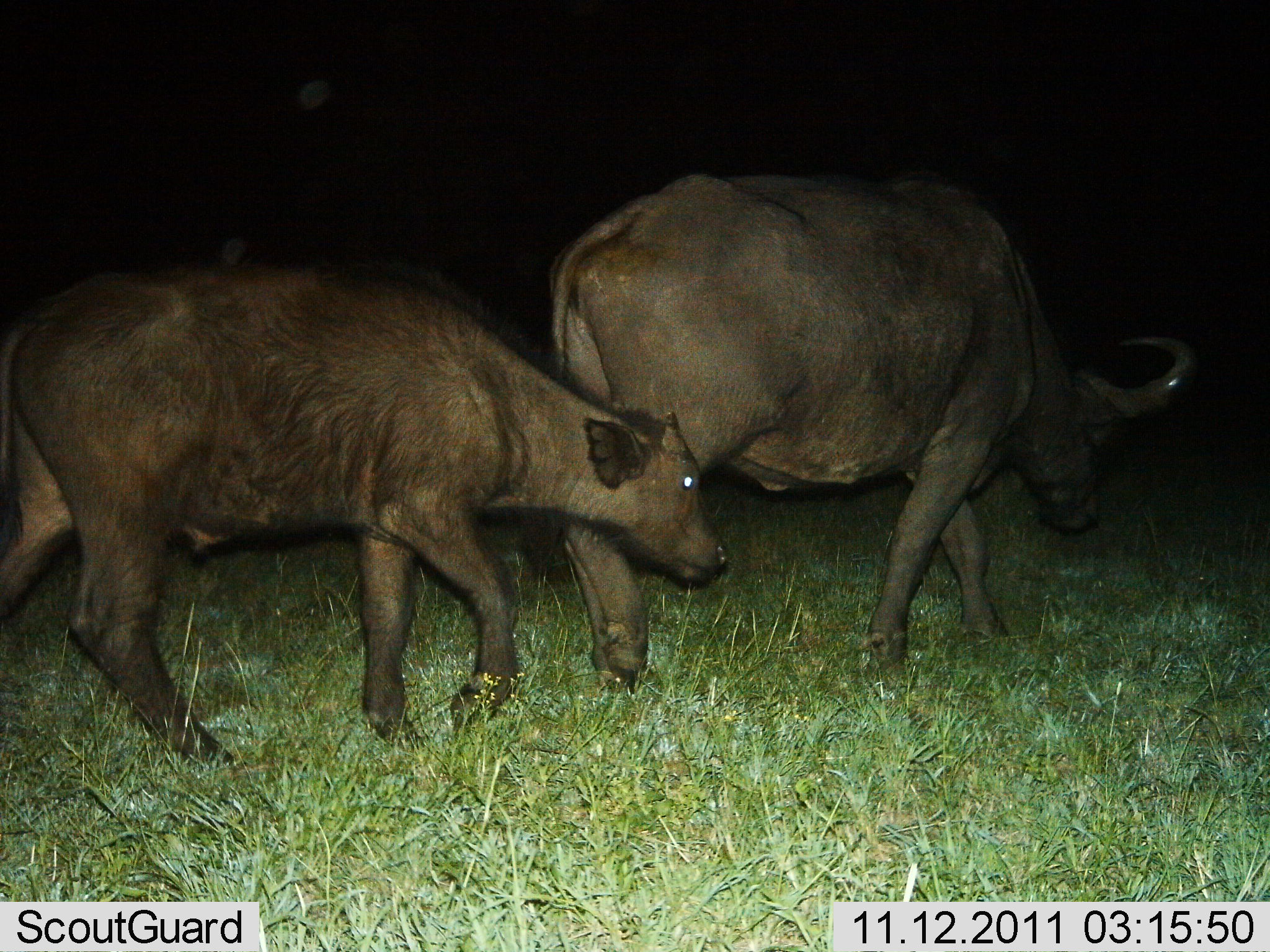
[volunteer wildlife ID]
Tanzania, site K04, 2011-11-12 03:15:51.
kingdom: Animalia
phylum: Chordata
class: Mammalia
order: Artiodactyla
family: Bovidae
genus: Syncerus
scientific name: Syncerus caffer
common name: cape buffalo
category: buffalo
Buffalo (cape buffalo) (Syncerus caffer), count 2. Behavior (volunteer vote fractions): standing 8%, resting 0%, moving 92%, interacting 0%. Young present (vote fraction): 75%. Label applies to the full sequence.